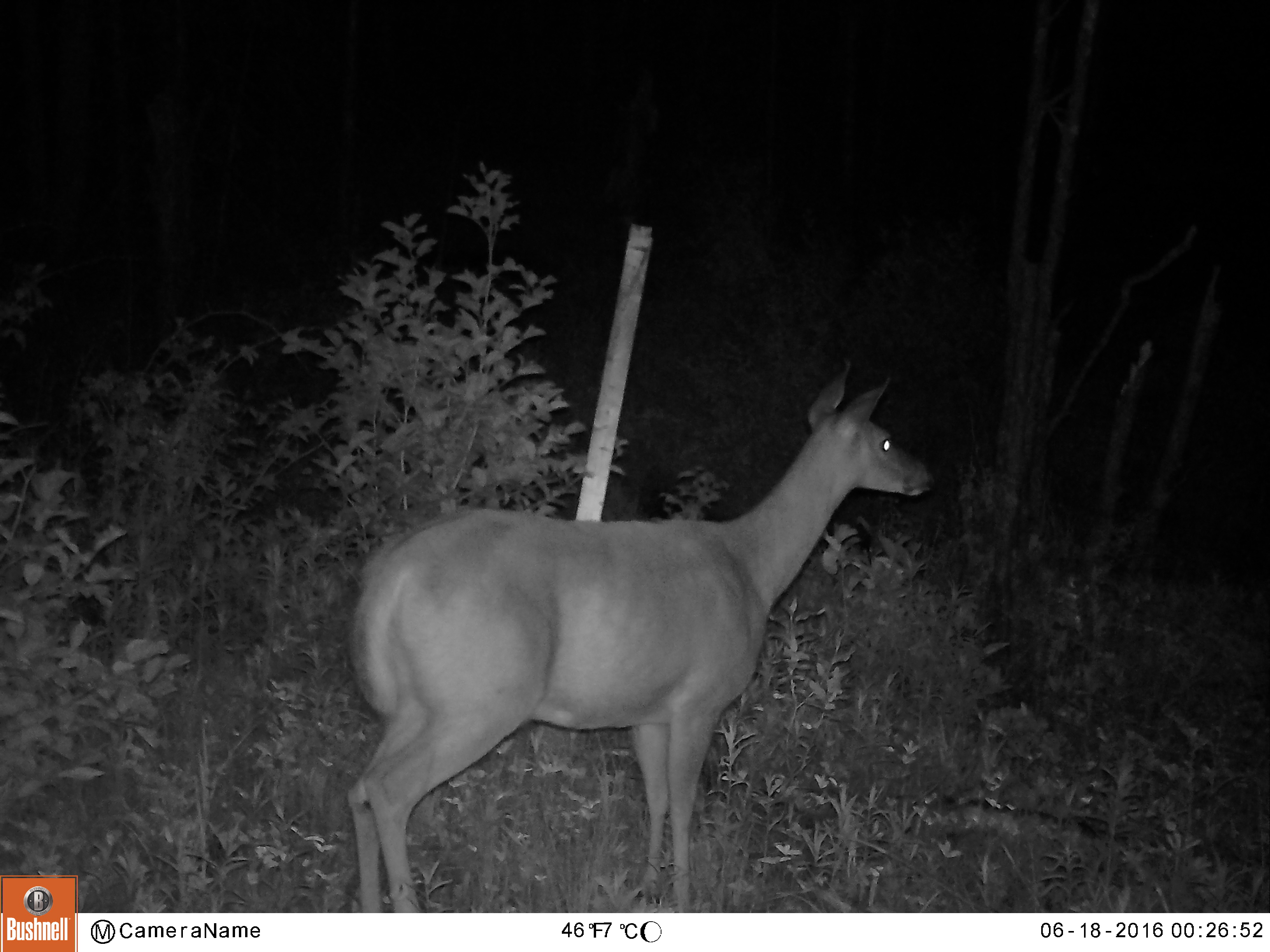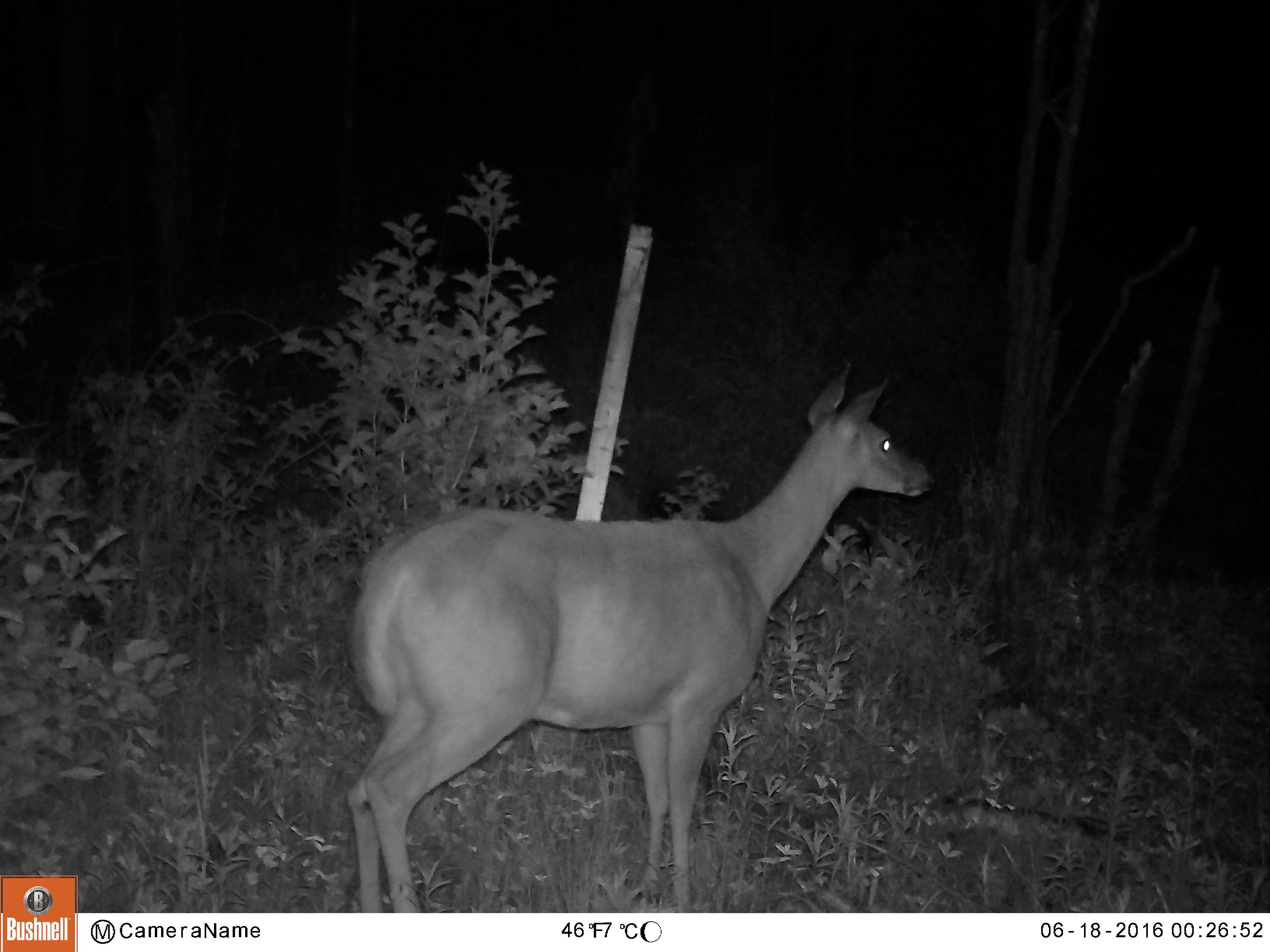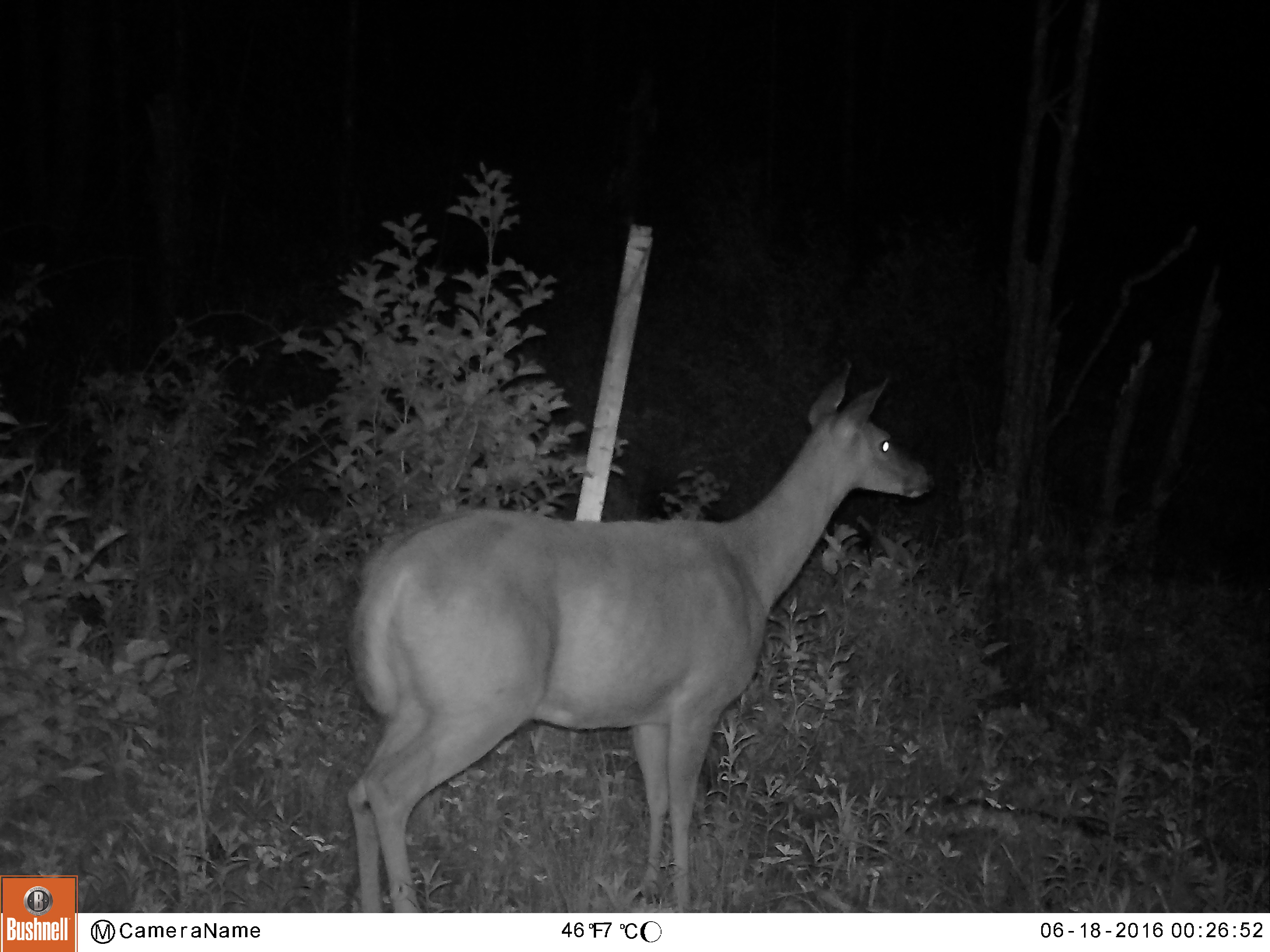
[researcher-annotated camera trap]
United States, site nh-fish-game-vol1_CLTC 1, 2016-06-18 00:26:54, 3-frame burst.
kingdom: Animalia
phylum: Chordata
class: Mammalia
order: Artiodactyla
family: Cervidae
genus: Odocoileus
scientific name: Odocoileus virginianus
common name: white-tailed deer